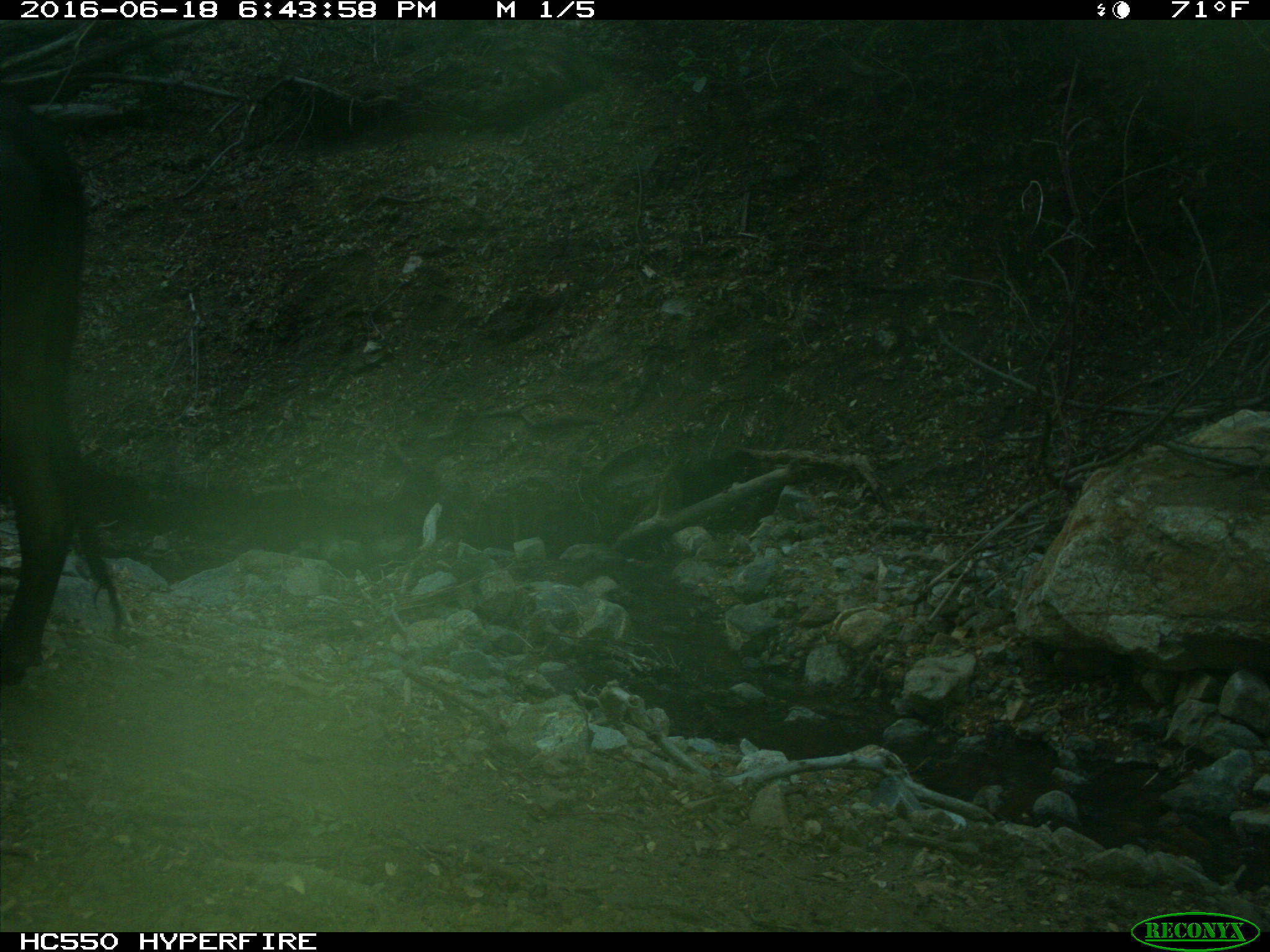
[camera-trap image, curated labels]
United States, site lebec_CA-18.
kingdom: Animalia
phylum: Chordata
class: Mammalia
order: Artiodactyla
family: Bovidae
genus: Bos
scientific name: Bos taurus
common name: domestic cow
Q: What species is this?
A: Bos taurus (domestic cow).